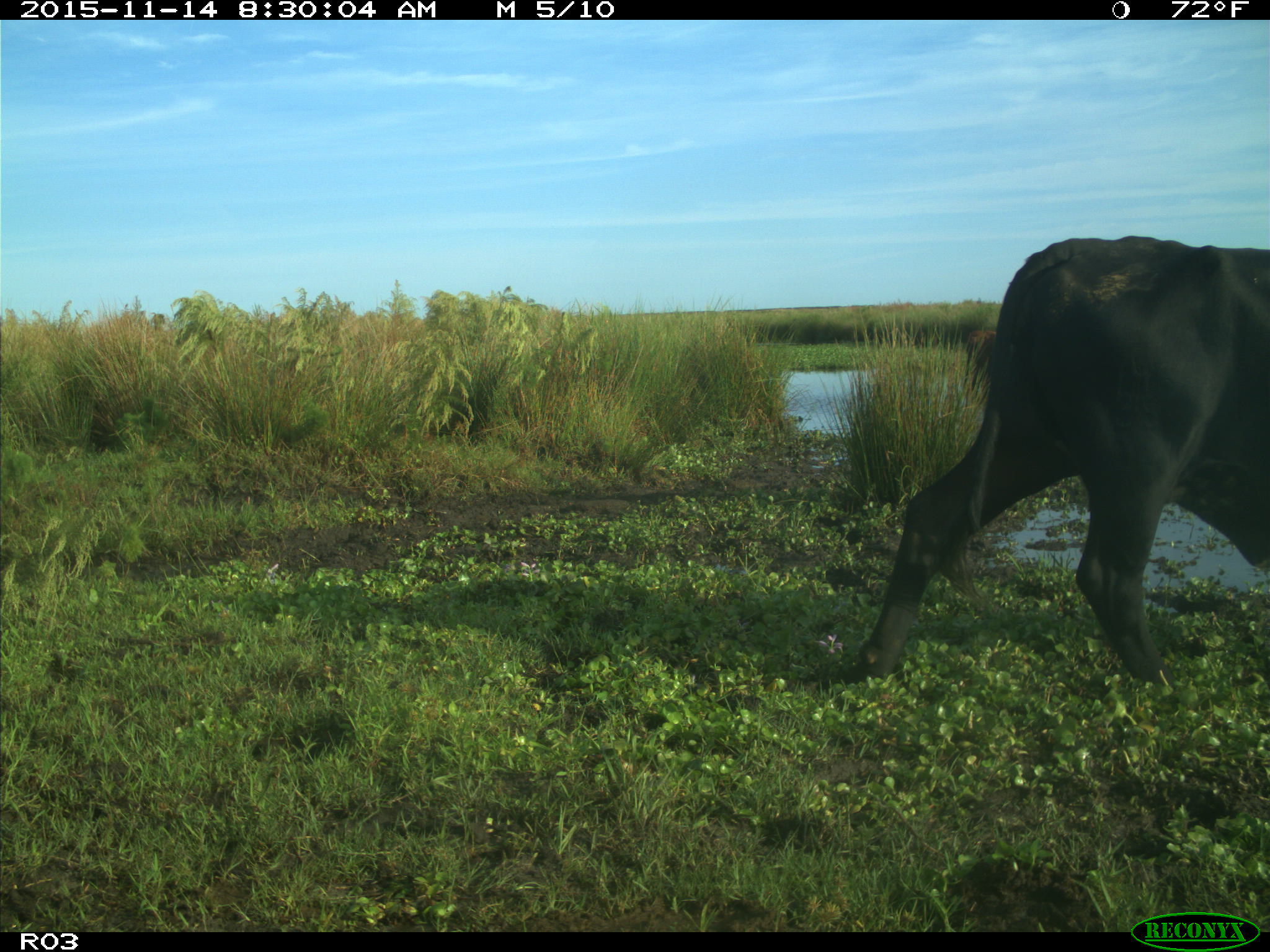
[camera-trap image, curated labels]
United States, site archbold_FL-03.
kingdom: Animalia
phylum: Chordata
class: Mammalia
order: Artiodactyla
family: Bovidae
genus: Bos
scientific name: Bos taurus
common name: domestic cow